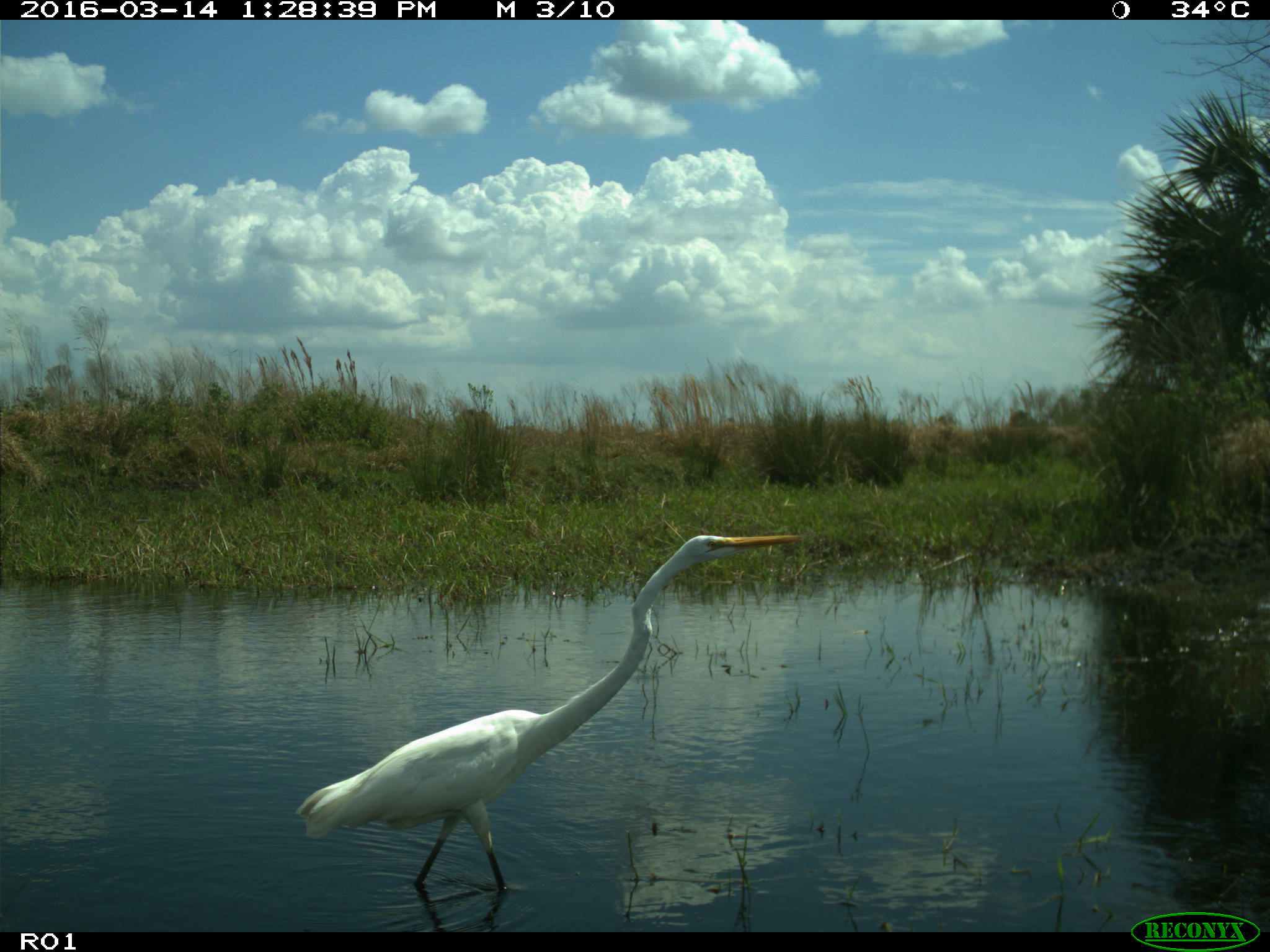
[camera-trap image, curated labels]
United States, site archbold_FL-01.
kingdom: Animalia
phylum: Chordata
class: Aves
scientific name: Aves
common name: birds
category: unidentified bird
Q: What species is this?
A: Unidentified bird (birds) (Aves).